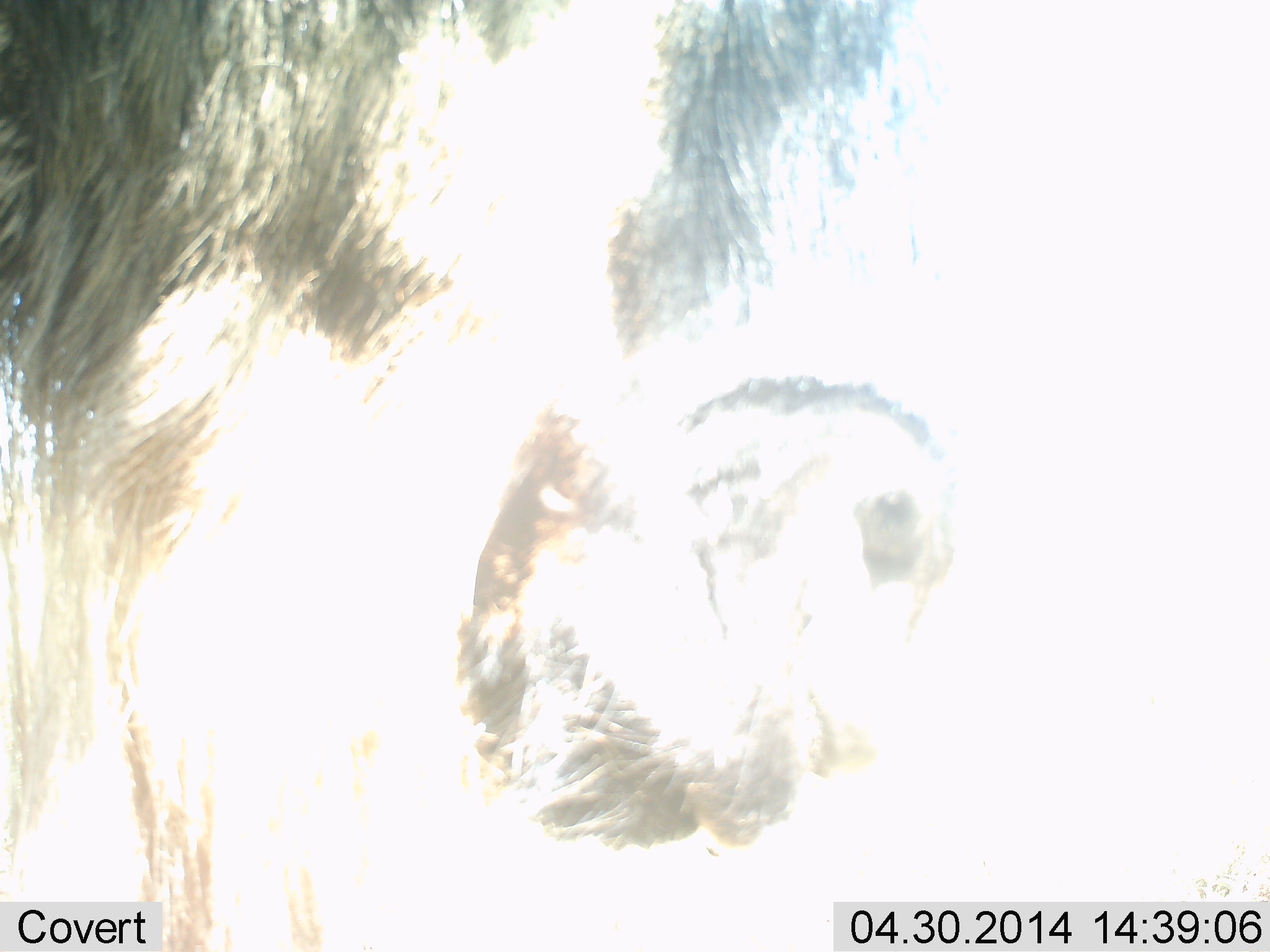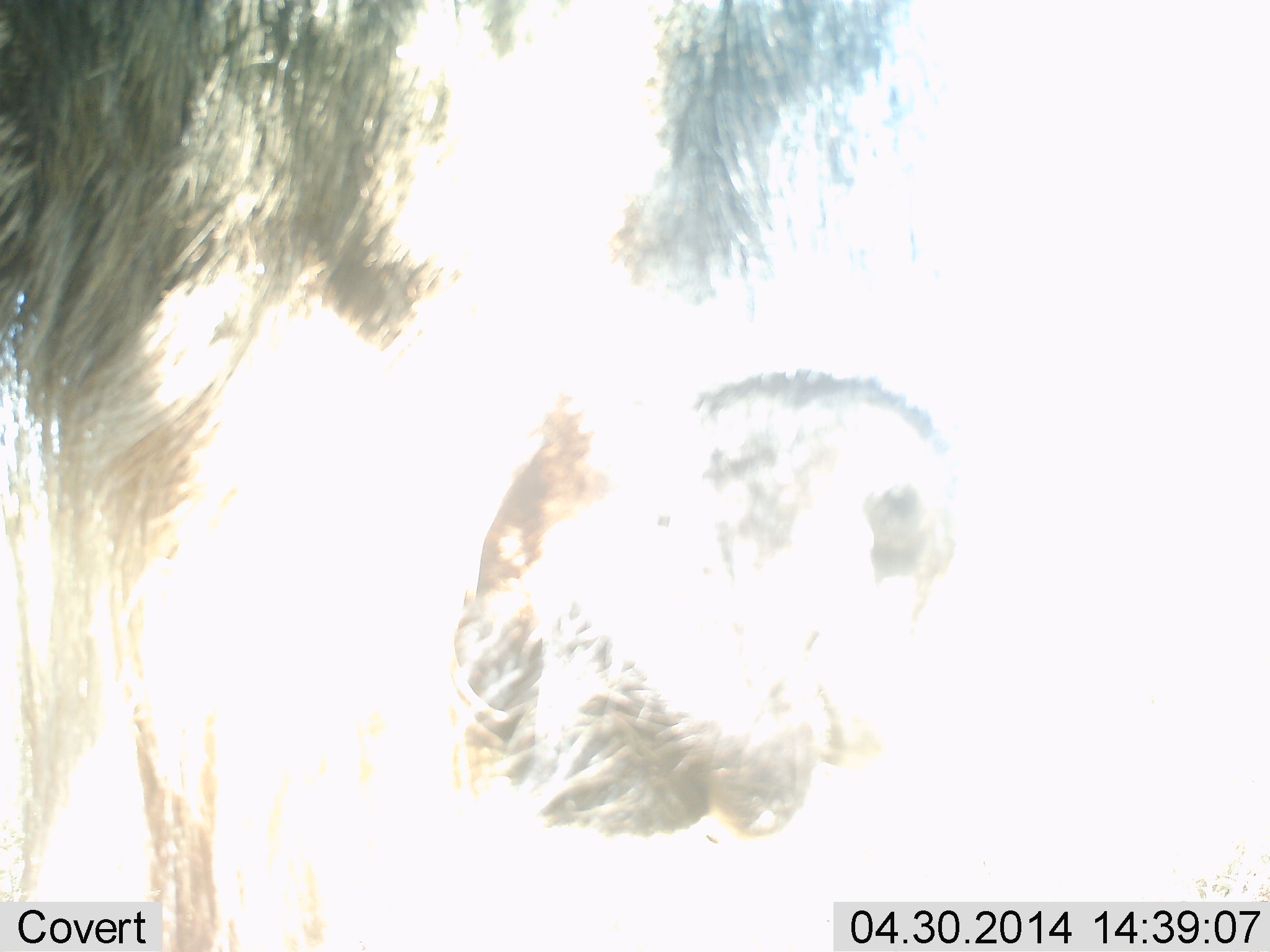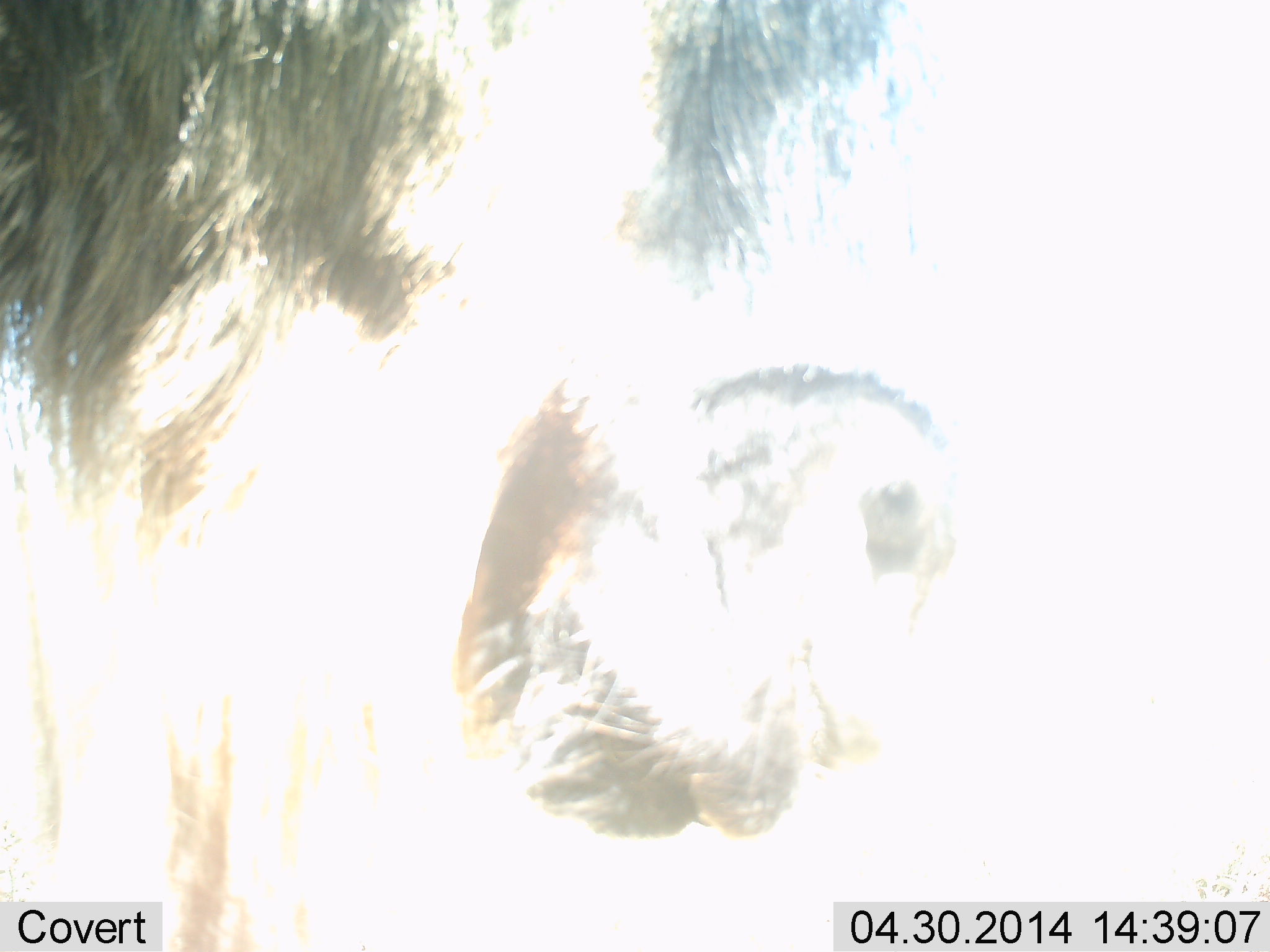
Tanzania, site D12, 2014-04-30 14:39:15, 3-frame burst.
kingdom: Animalia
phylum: Chordata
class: Mammalia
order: Artiodactyla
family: Bovidae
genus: Connochaetes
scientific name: Connochaetes taurinus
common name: blue wildebeest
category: wildebeest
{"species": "wildebeest (blue wildebeest) (Connochaetes taurinus)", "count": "1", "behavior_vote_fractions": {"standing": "80%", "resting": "0%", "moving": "0%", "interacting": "0%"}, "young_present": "0%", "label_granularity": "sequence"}